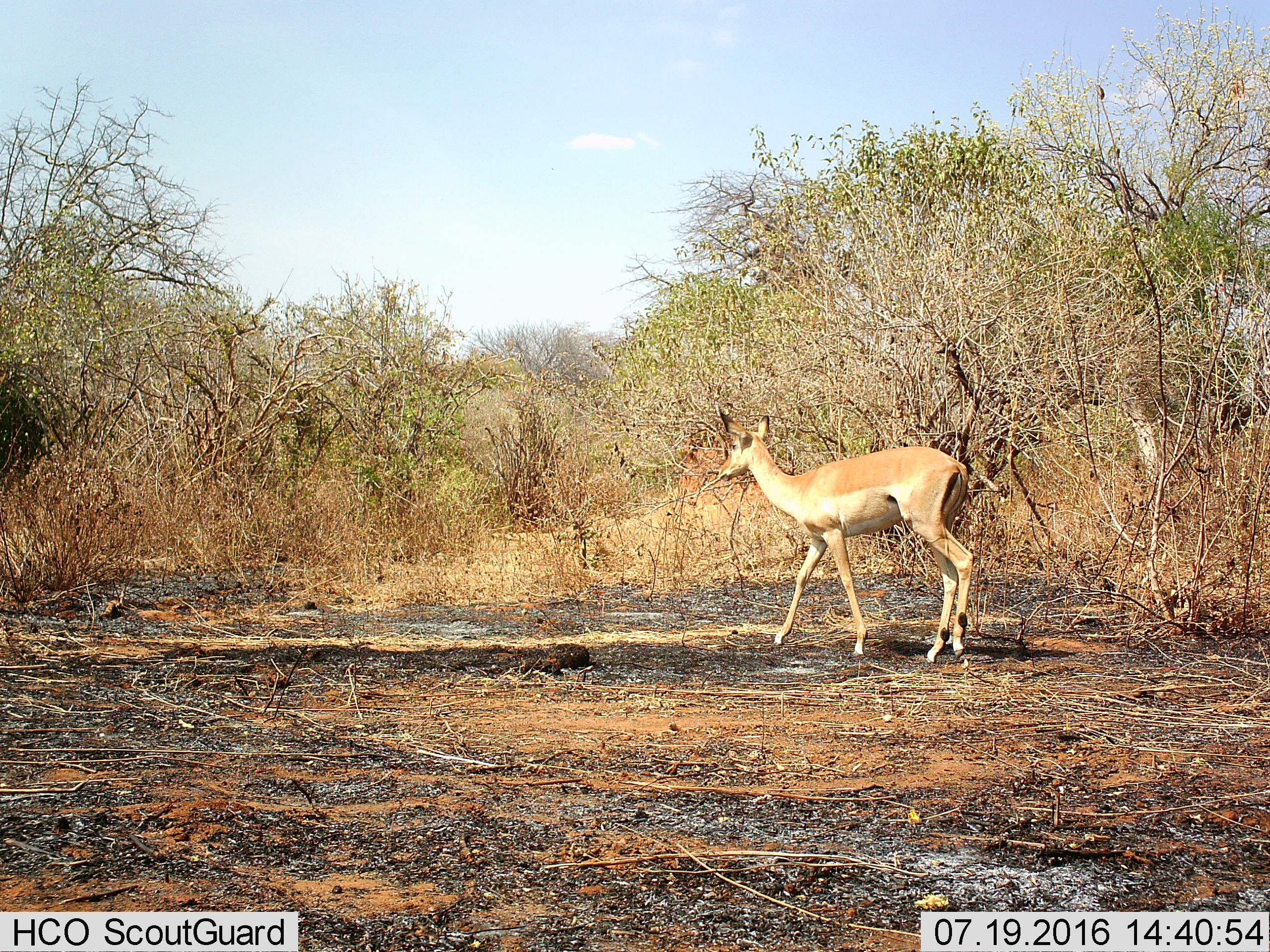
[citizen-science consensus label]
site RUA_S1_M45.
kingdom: Animalia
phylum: Chordata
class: Mammalia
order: Artiodactyla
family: Bovidae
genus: Aepyceros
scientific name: Aepyceros melampus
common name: impala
Impala (Aepyceros melampus), count 1. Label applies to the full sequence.